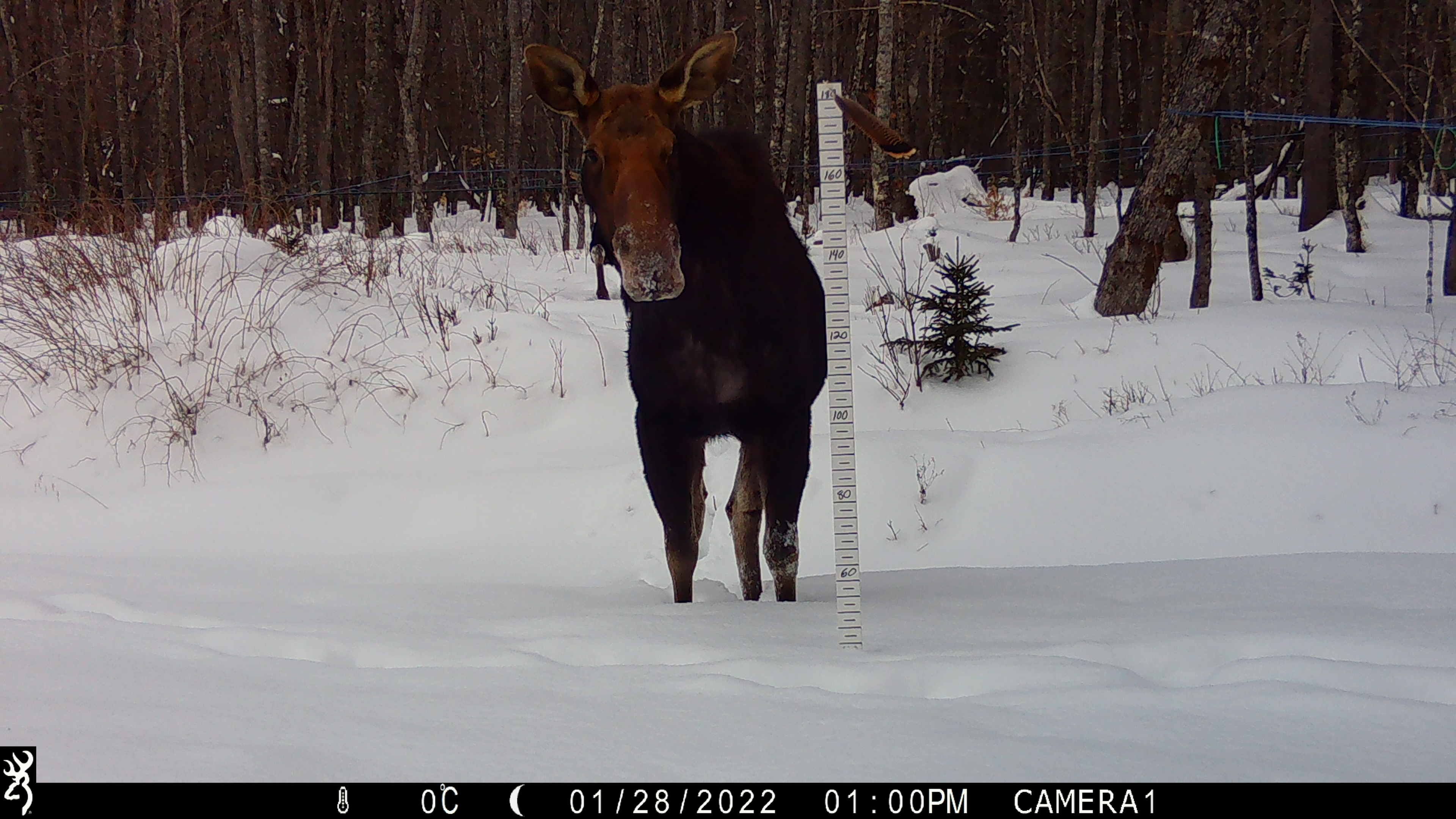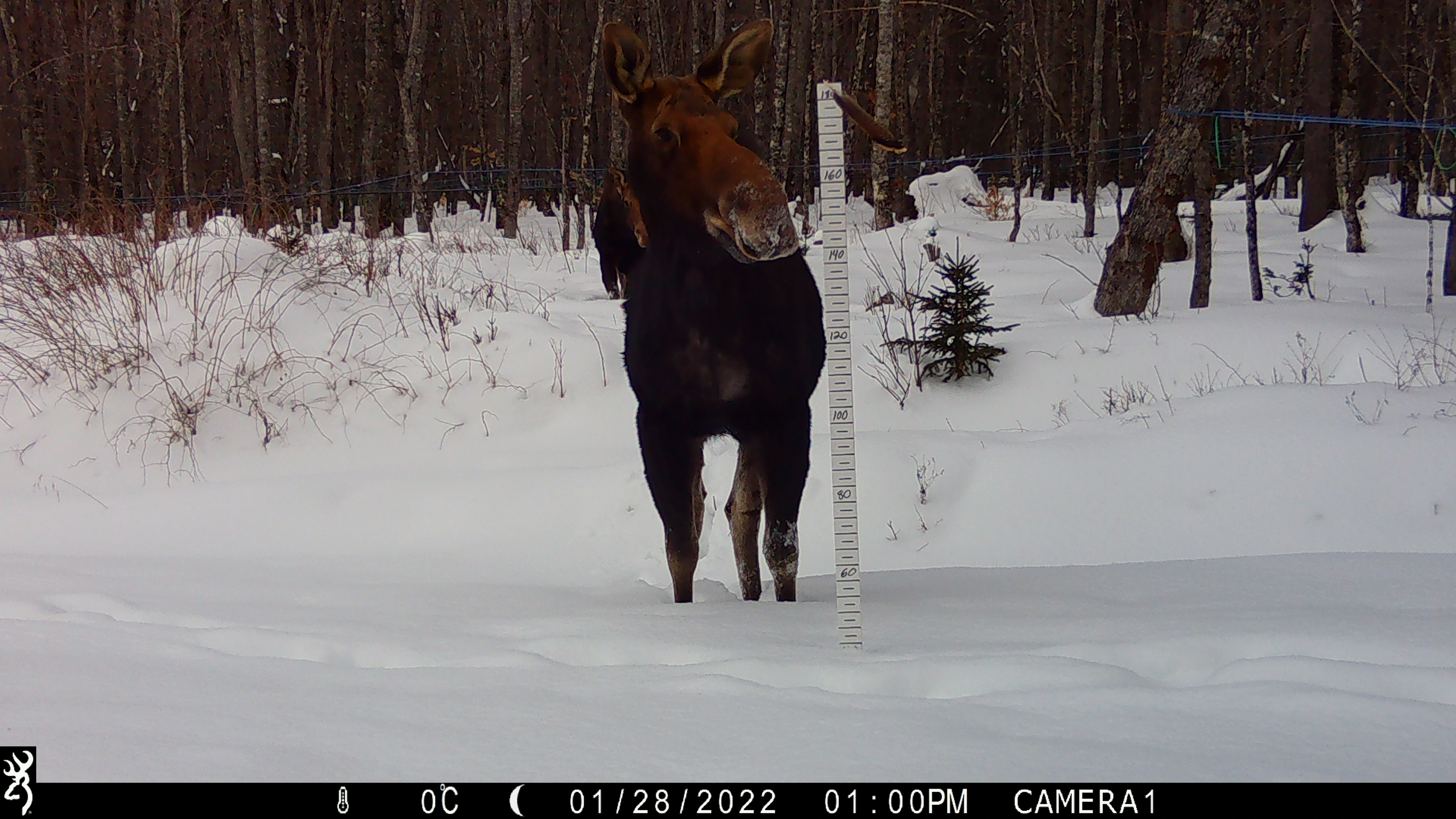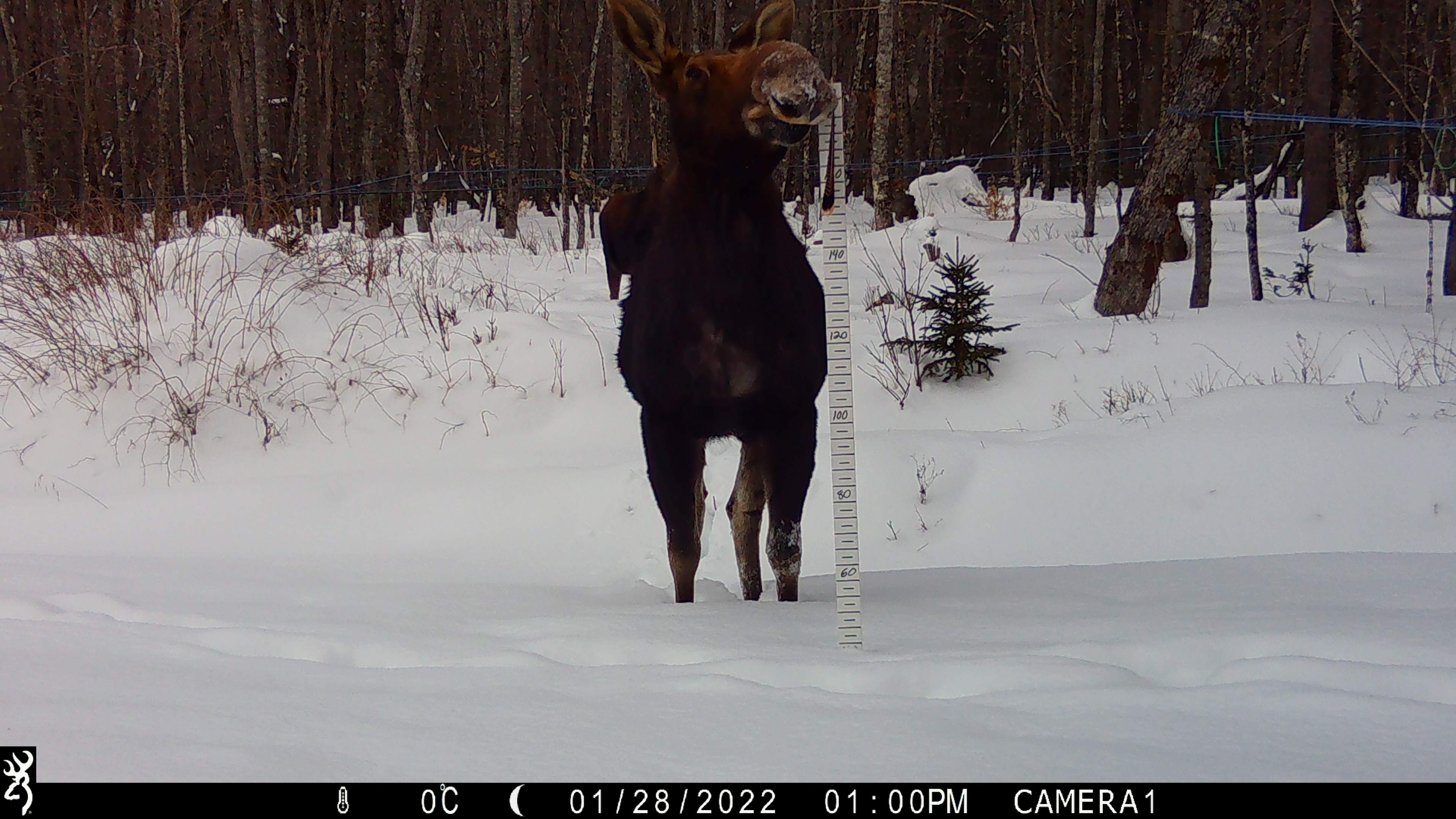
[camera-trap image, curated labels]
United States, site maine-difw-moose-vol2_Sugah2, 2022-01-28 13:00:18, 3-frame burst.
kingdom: Animalia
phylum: Chordata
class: Mammalia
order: Artiodactyla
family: Cervidae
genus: Alces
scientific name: Alces alces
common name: moose